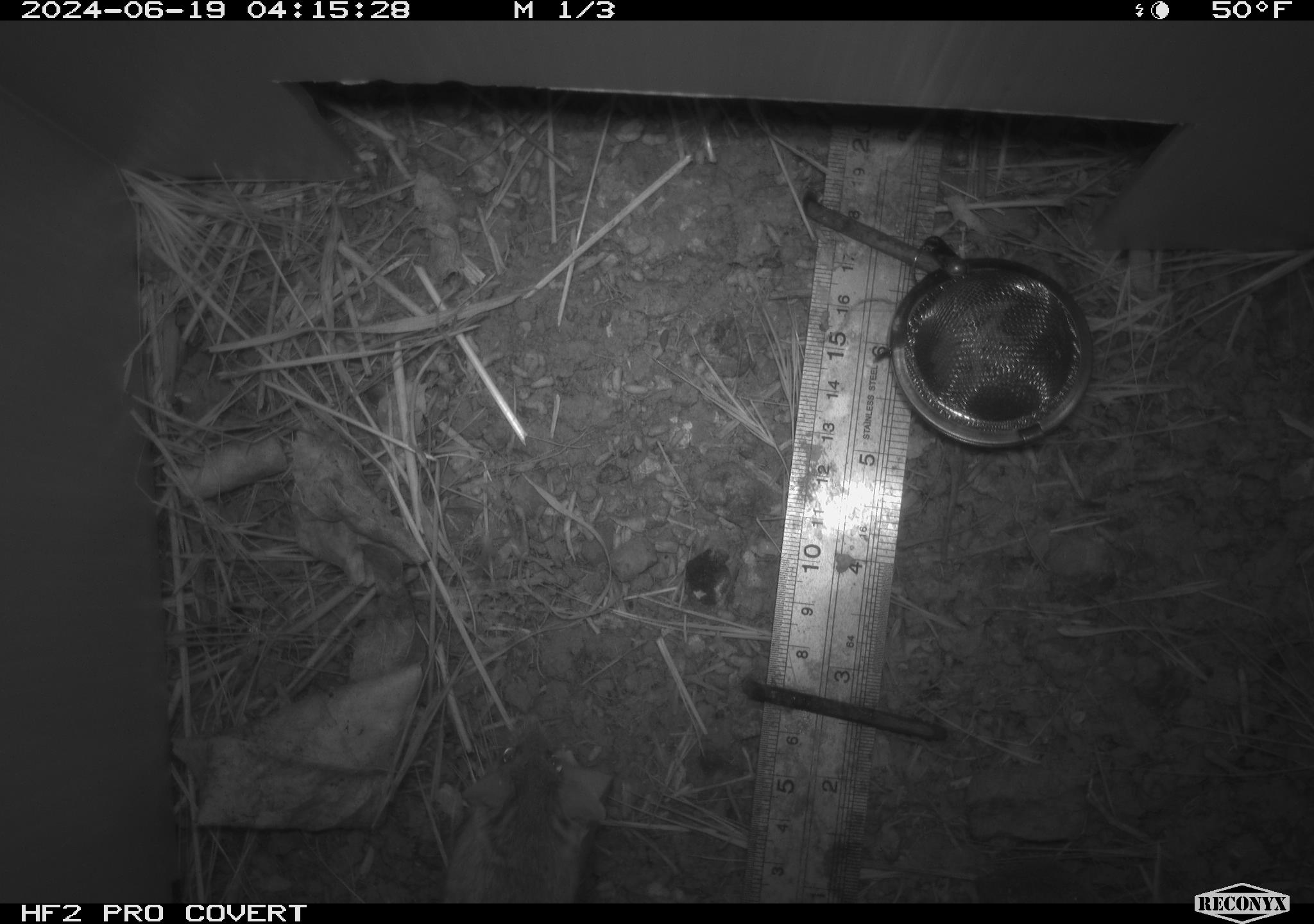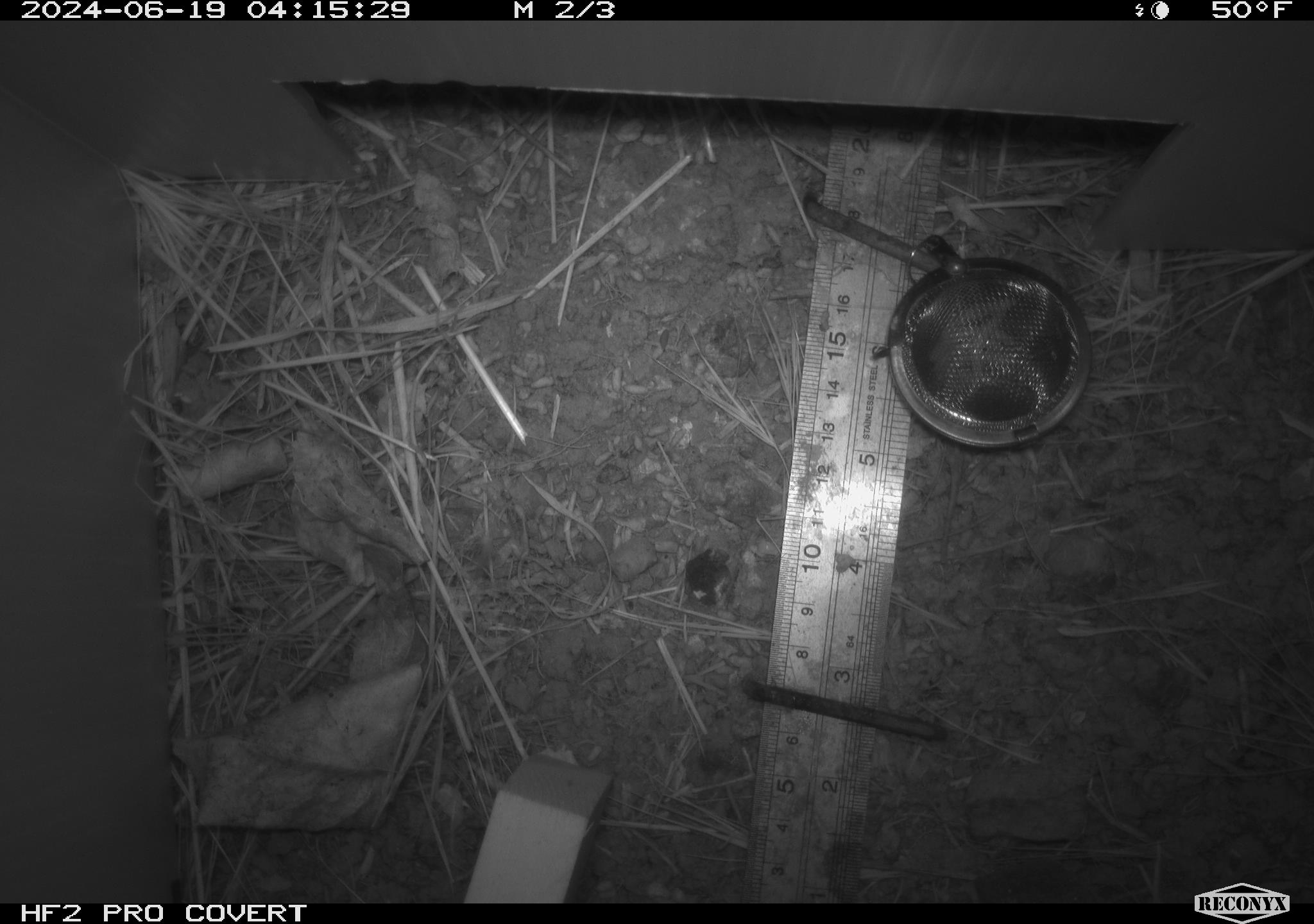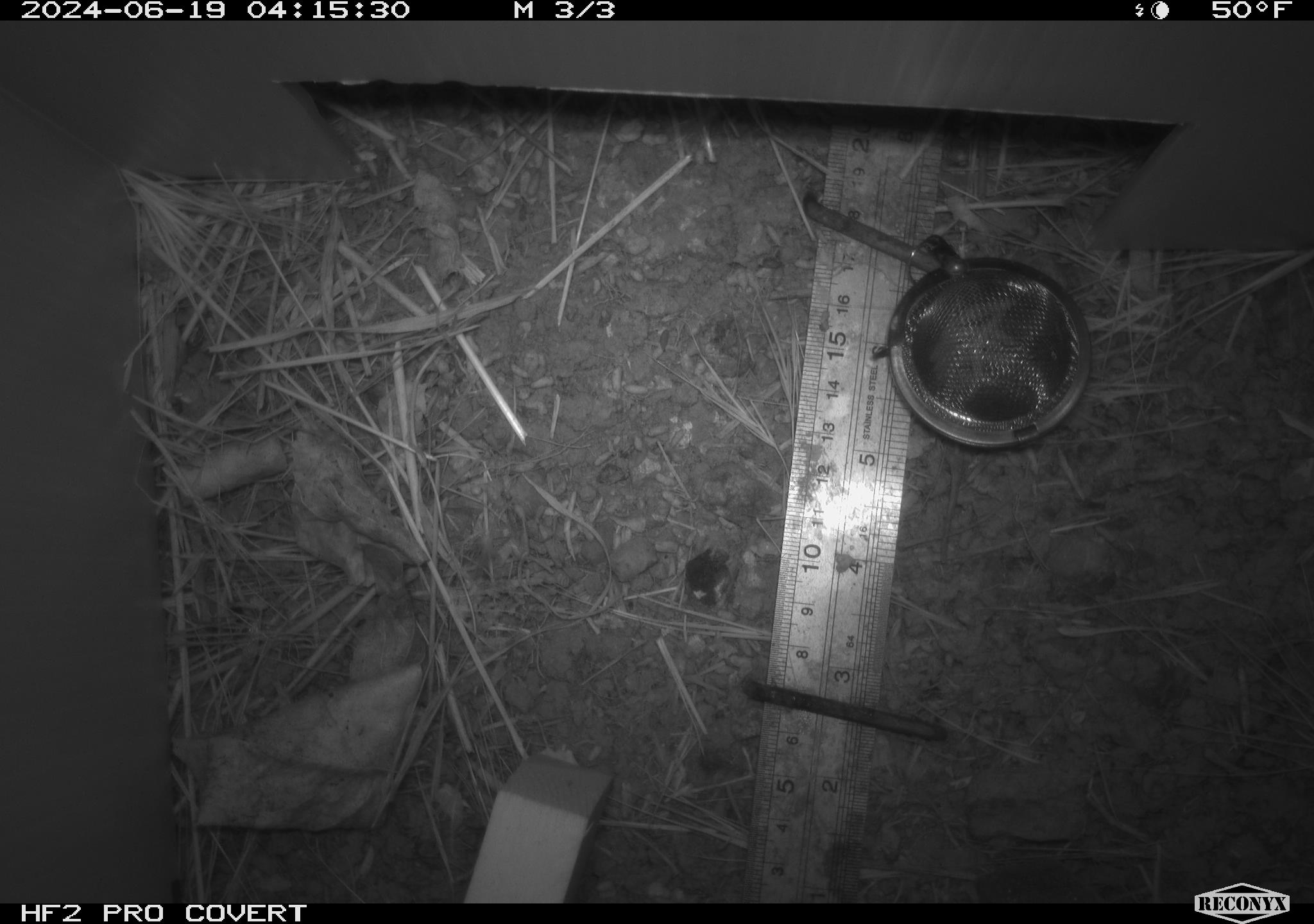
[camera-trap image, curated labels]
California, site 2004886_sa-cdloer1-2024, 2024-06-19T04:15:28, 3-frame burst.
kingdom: Animalia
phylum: Chordata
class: Mammalia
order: Rodentia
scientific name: Rodentia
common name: mouse species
Mouse species (Rodentia).